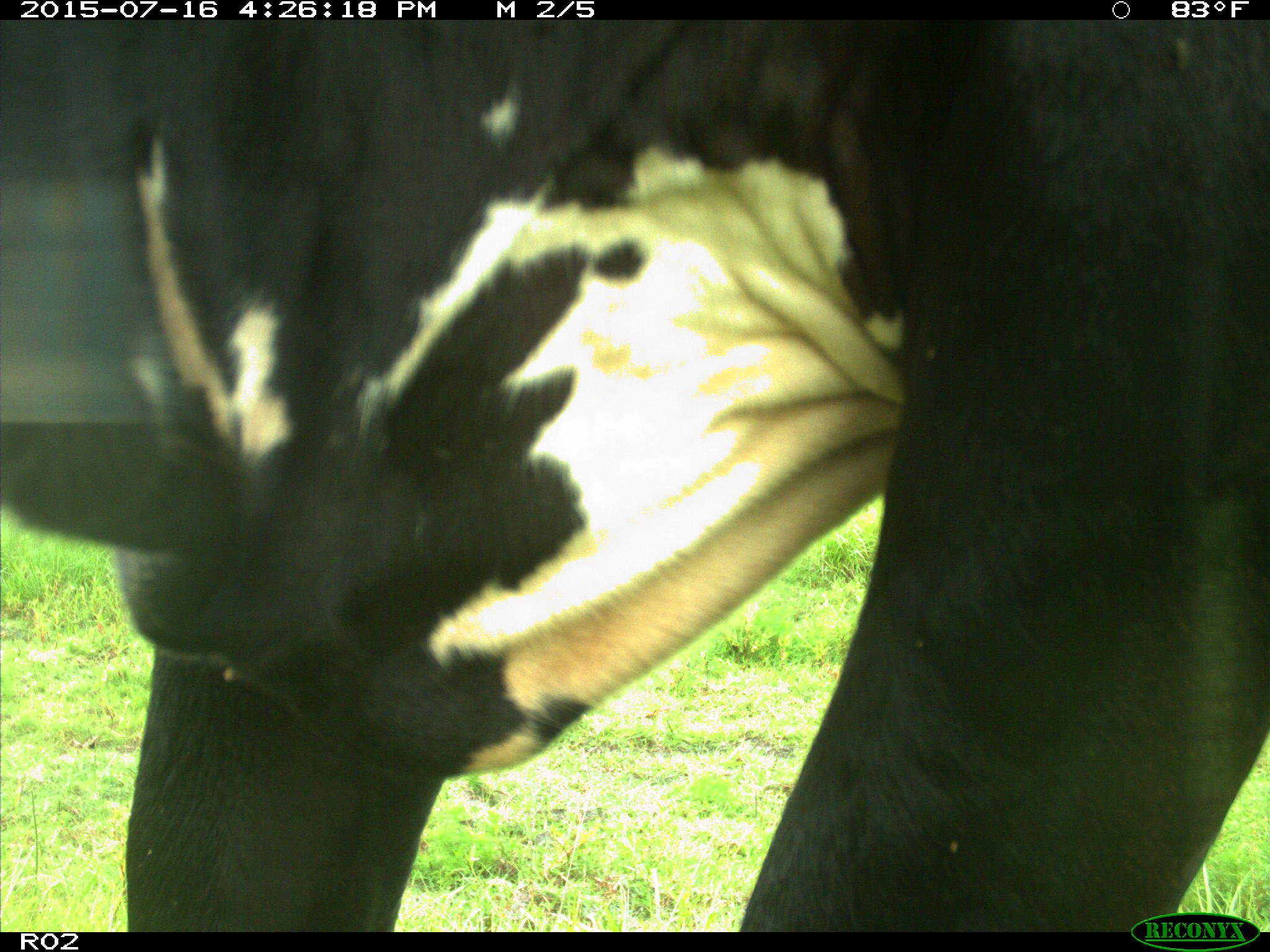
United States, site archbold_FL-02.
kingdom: Animalia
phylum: Chordata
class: Mammalia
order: Artiodactyla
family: Bovidae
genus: Bos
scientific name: Bos taurus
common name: domestic cow